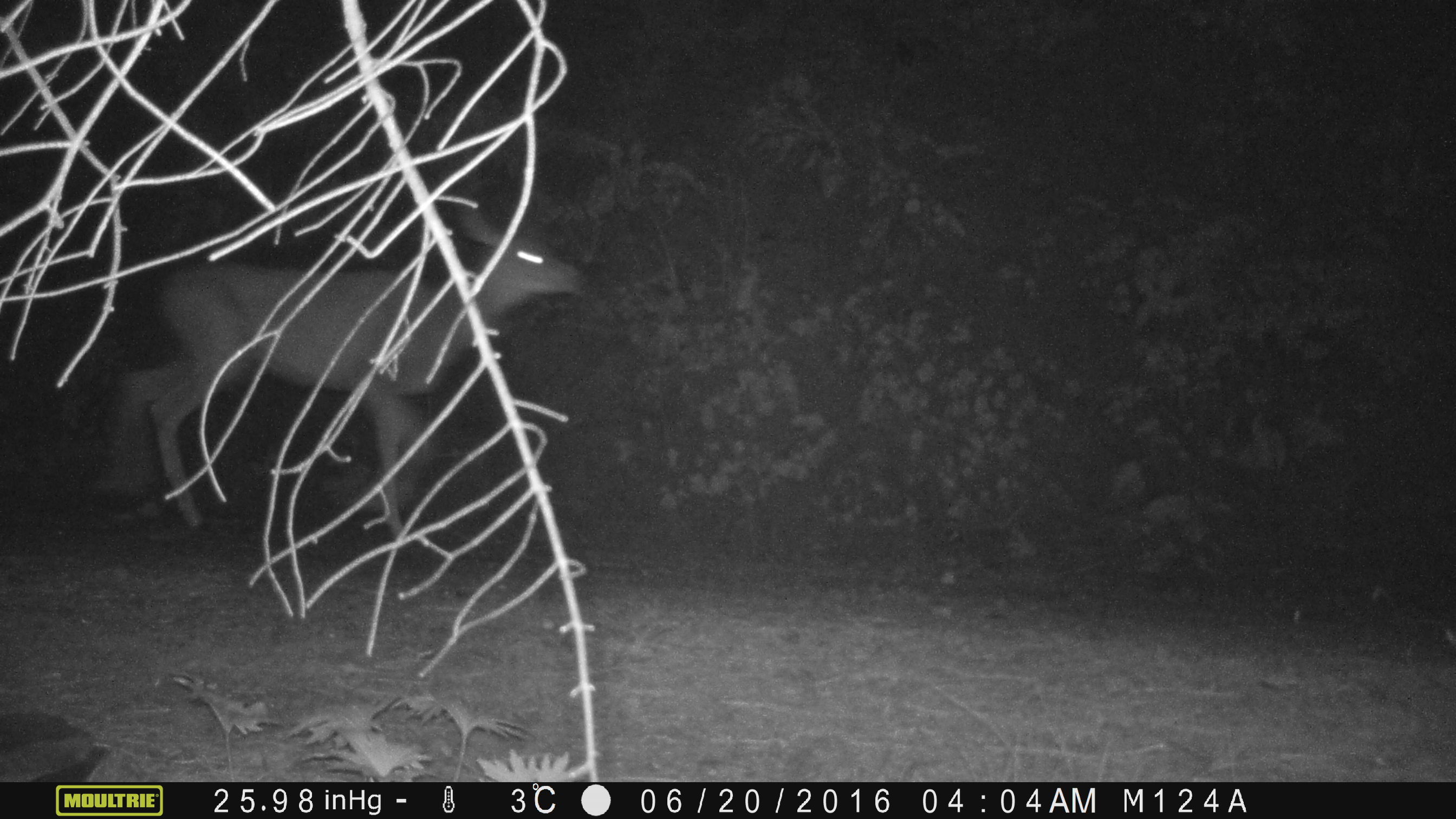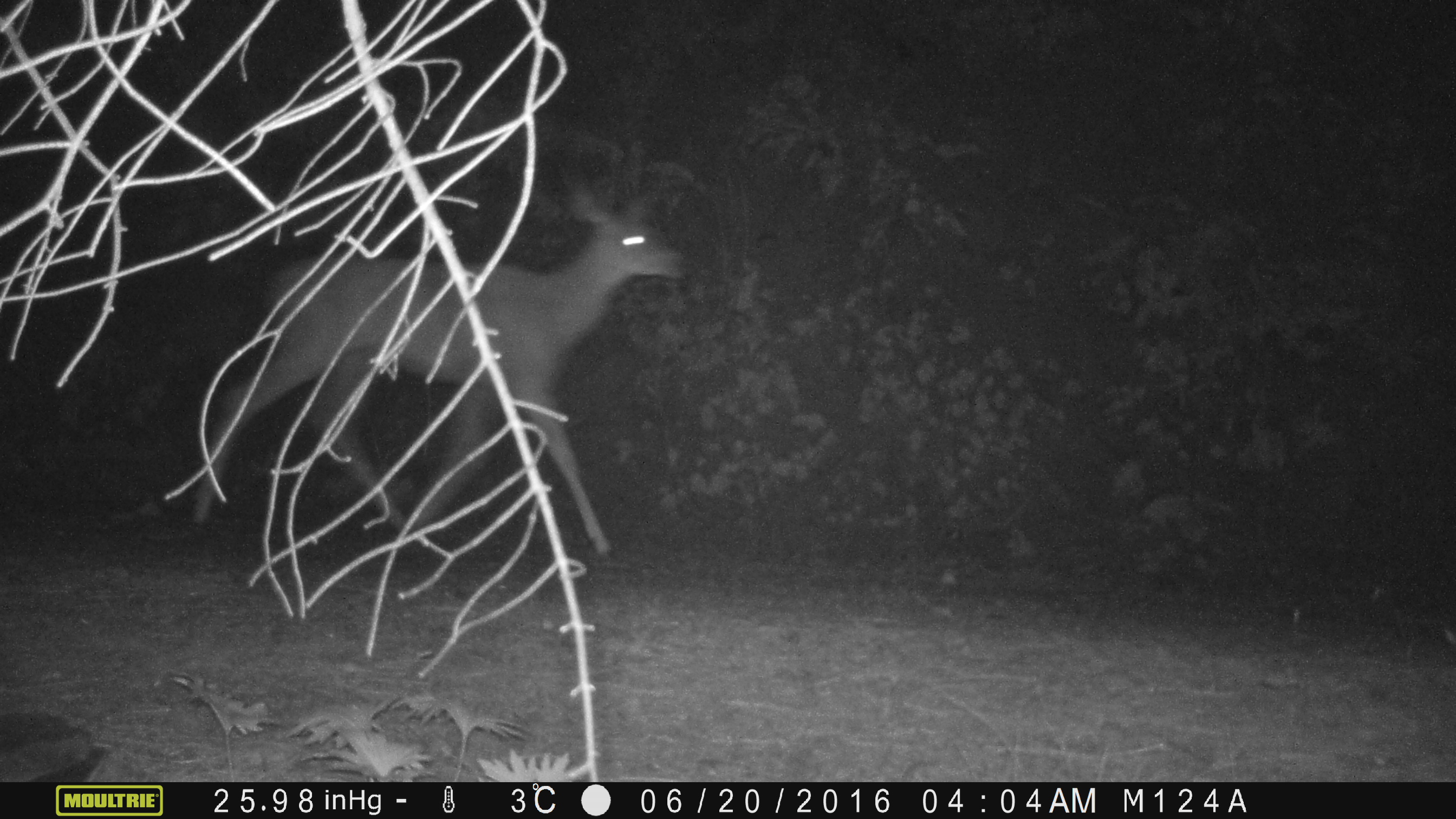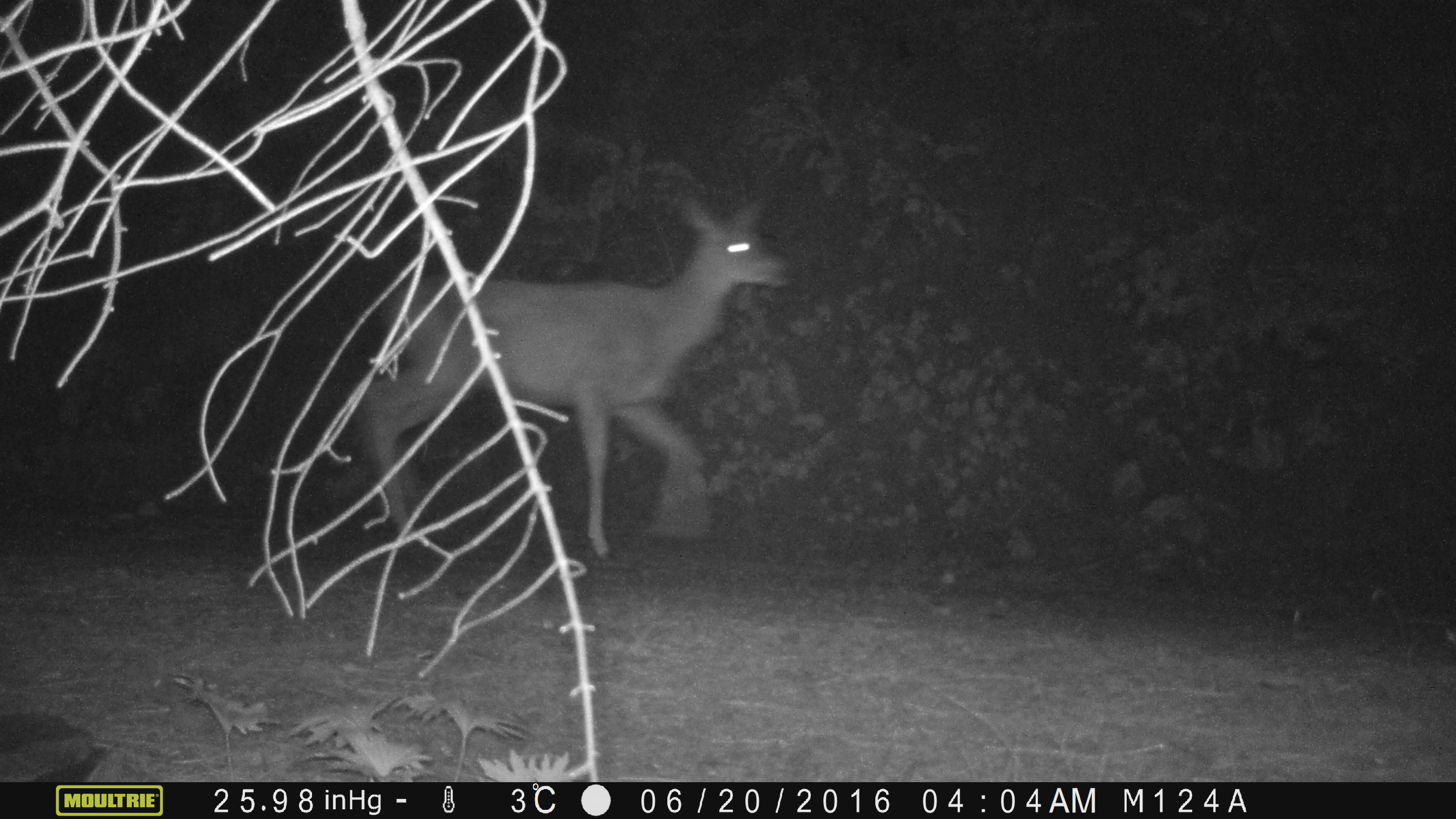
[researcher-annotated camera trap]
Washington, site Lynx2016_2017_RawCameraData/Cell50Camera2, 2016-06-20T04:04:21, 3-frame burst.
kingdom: Animalia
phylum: Chordata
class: Mammalia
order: Artiodactyla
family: Cervidae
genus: Odocoileus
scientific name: Odocoileus hemionus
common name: mule deer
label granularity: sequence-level